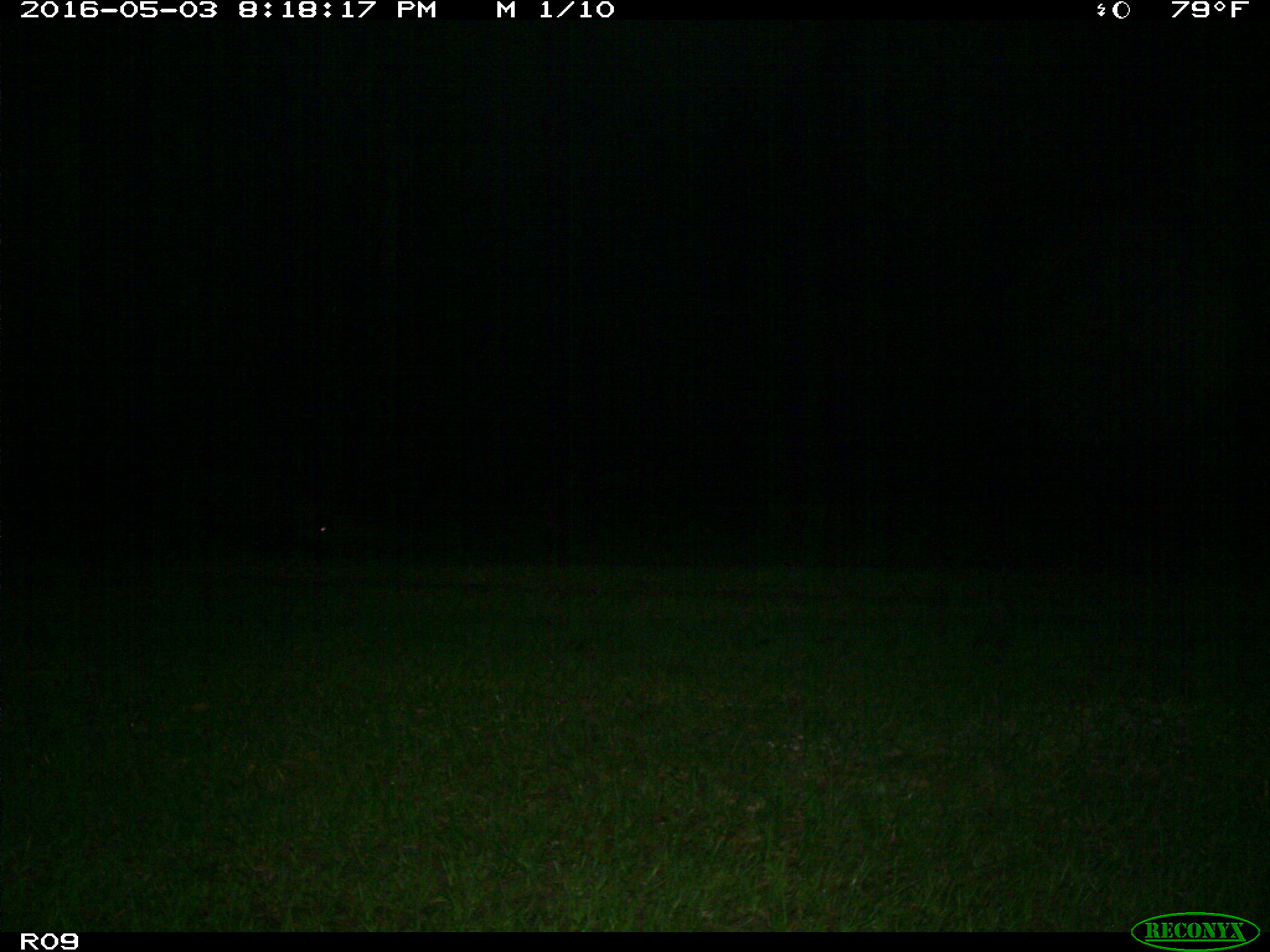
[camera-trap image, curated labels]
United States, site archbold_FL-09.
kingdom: Animalia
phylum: Chordata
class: Mammalia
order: Artiodactyla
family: Suidae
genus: Sus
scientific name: Sus scrofa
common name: wild boar